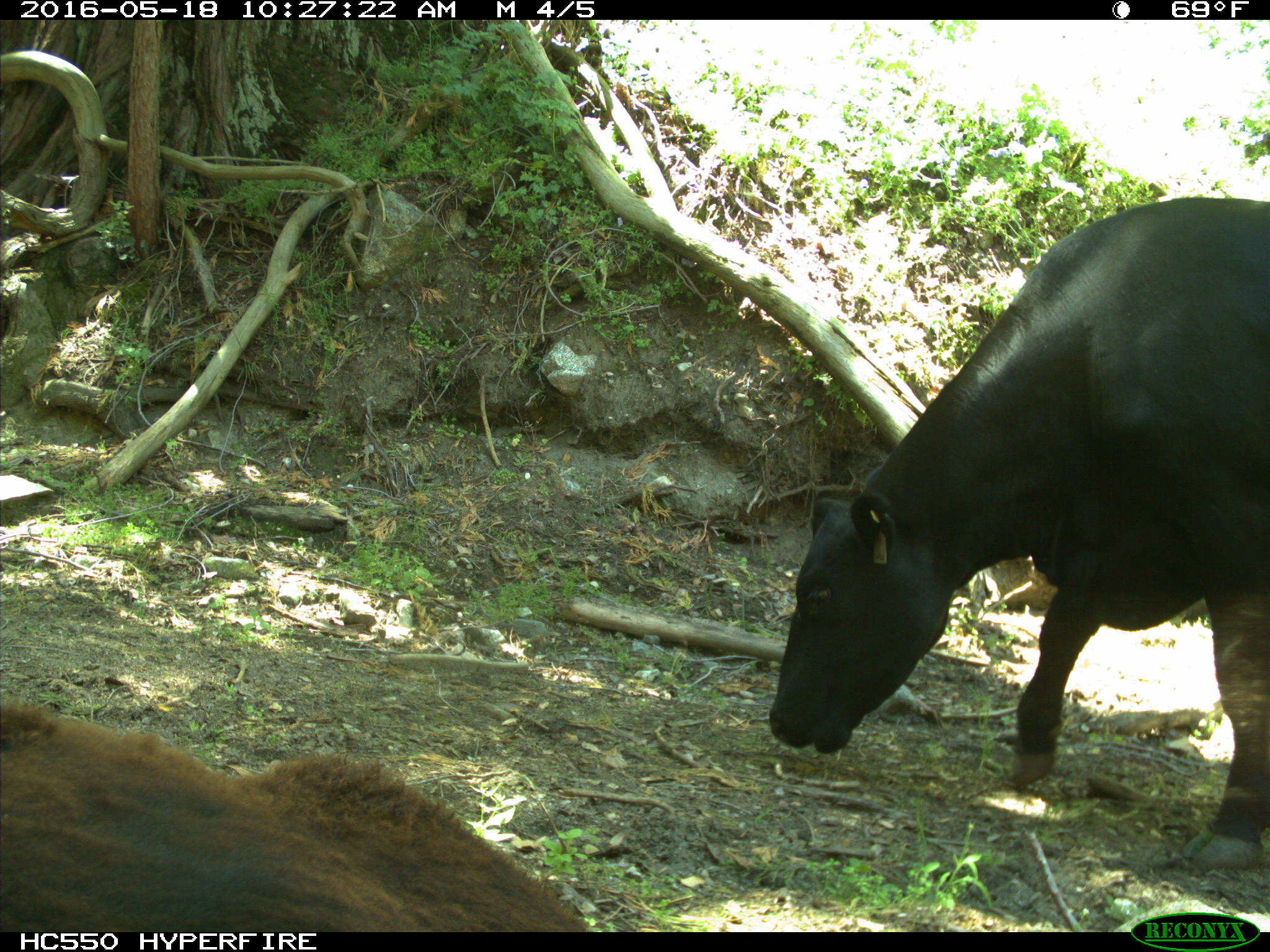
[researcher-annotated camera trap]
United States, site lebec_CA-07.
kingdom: Animalia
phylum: Chordata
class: Mammalia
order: Artiodactyla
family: Bovidae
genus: Bos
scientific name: Bos taurus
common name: domestic cow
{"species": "Bos taurus (domestic cow)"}